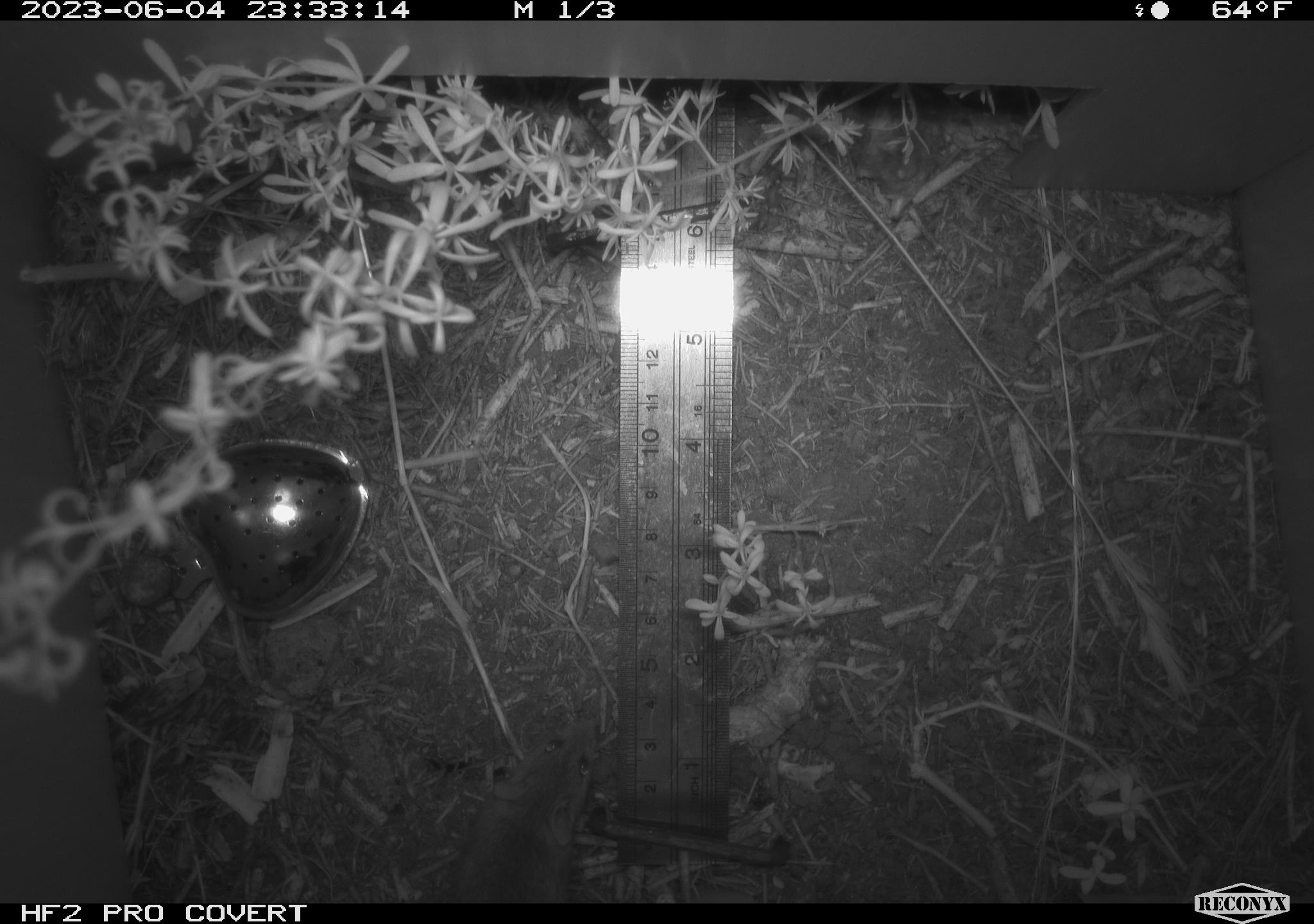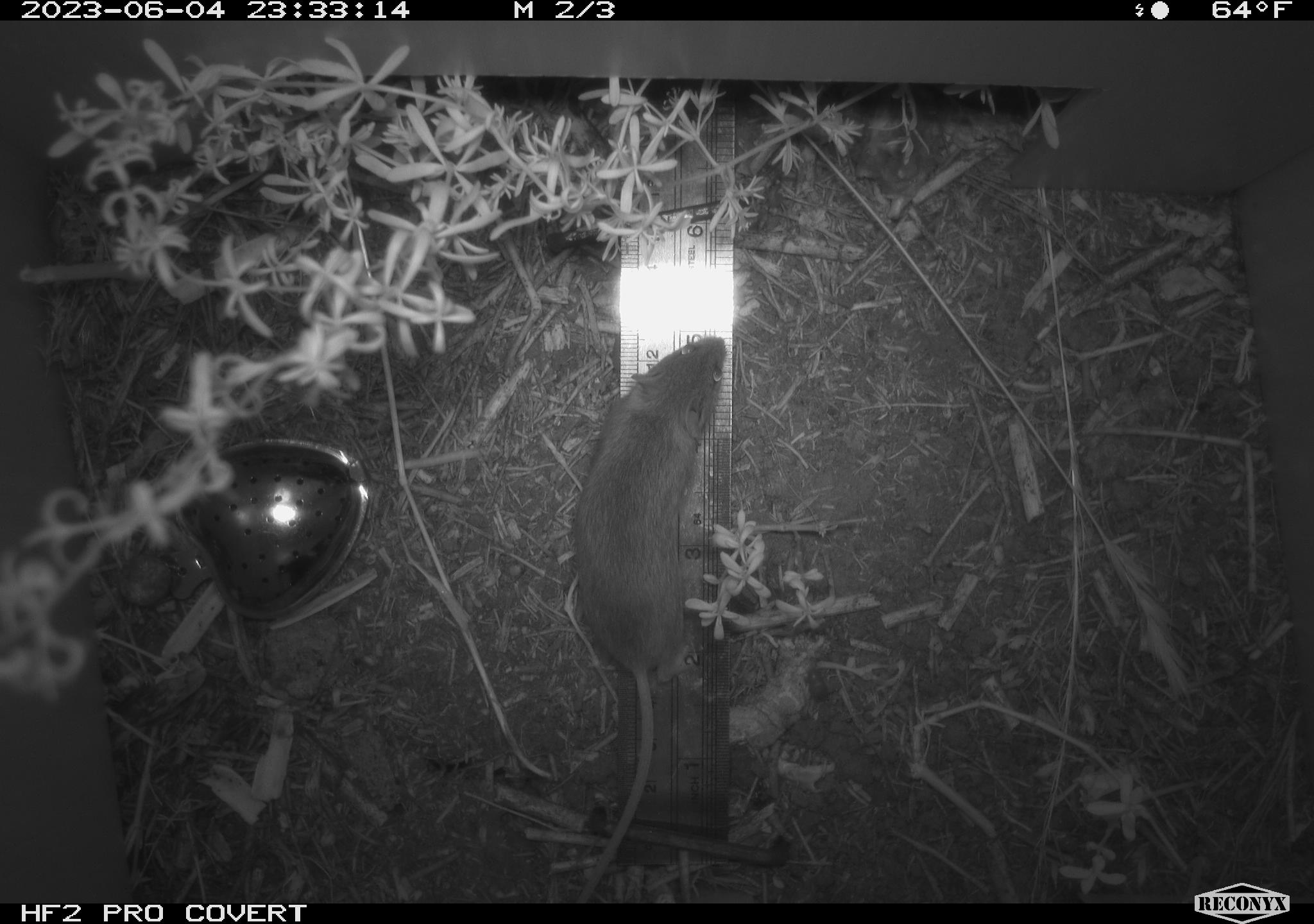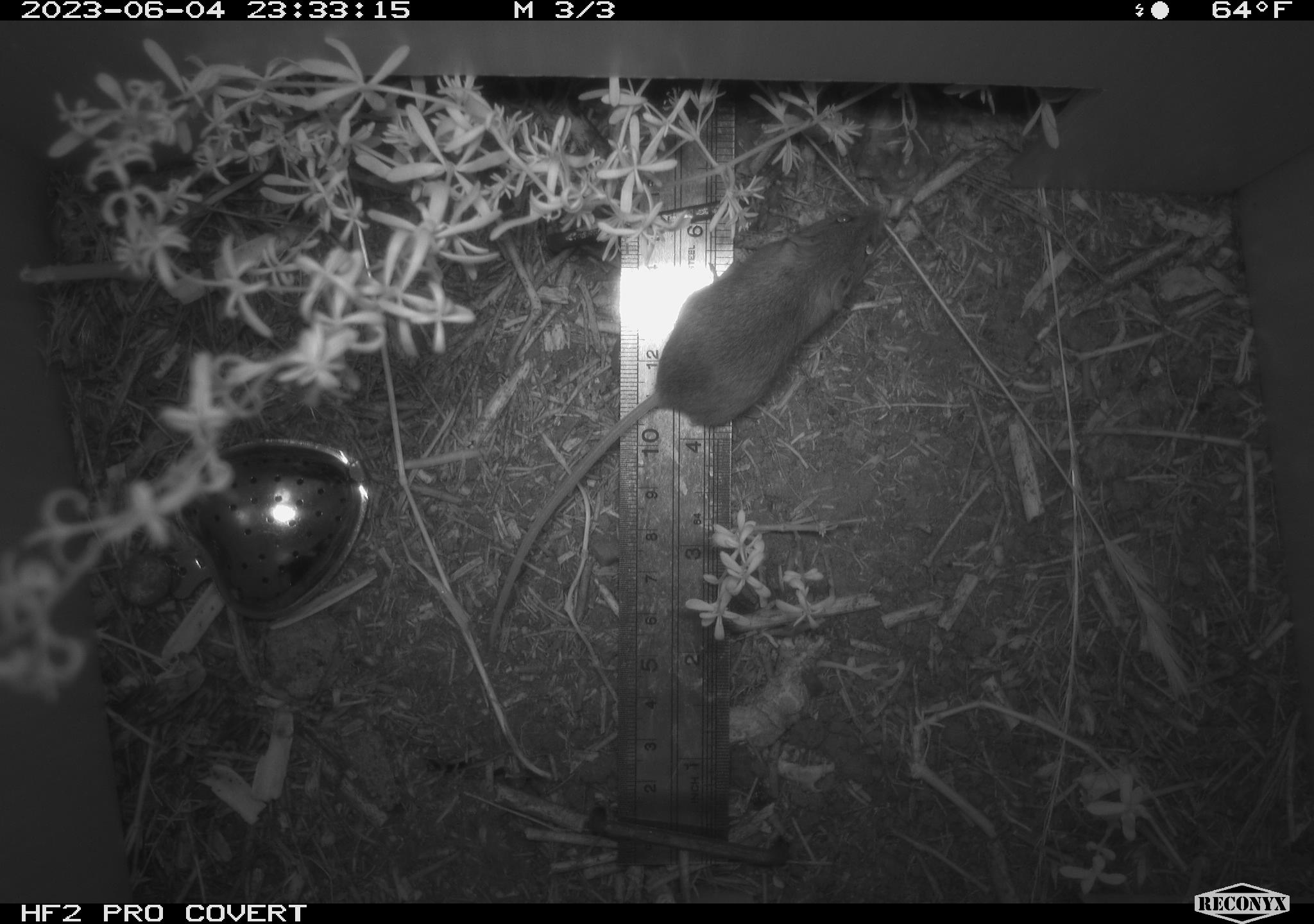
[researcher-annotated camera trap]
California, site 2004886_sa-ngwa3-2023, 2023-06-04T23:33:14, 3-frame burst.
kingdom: Animalia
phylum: Chordata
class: Mammalia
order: Rodentia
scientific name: Rodentia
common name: mouse species